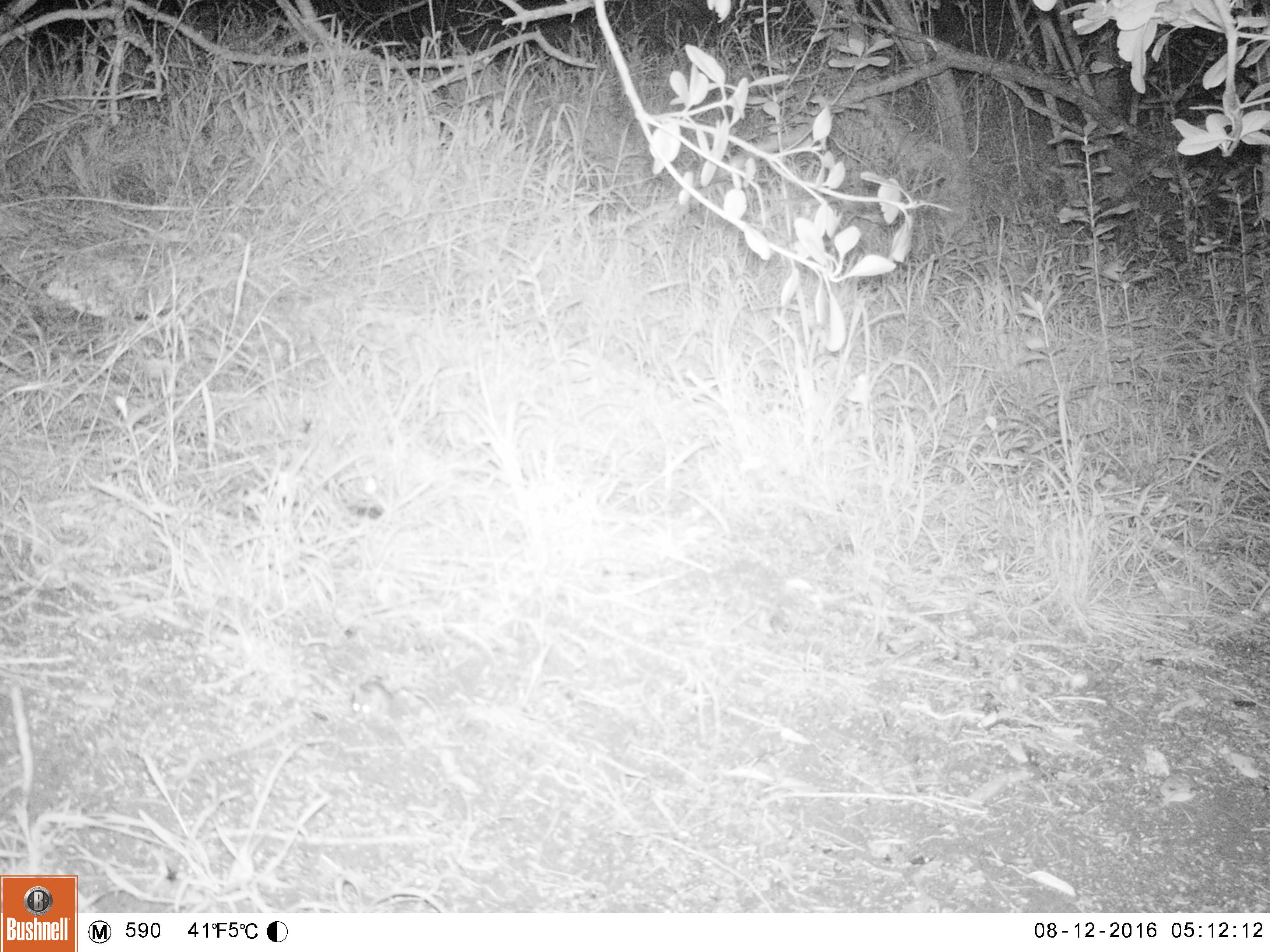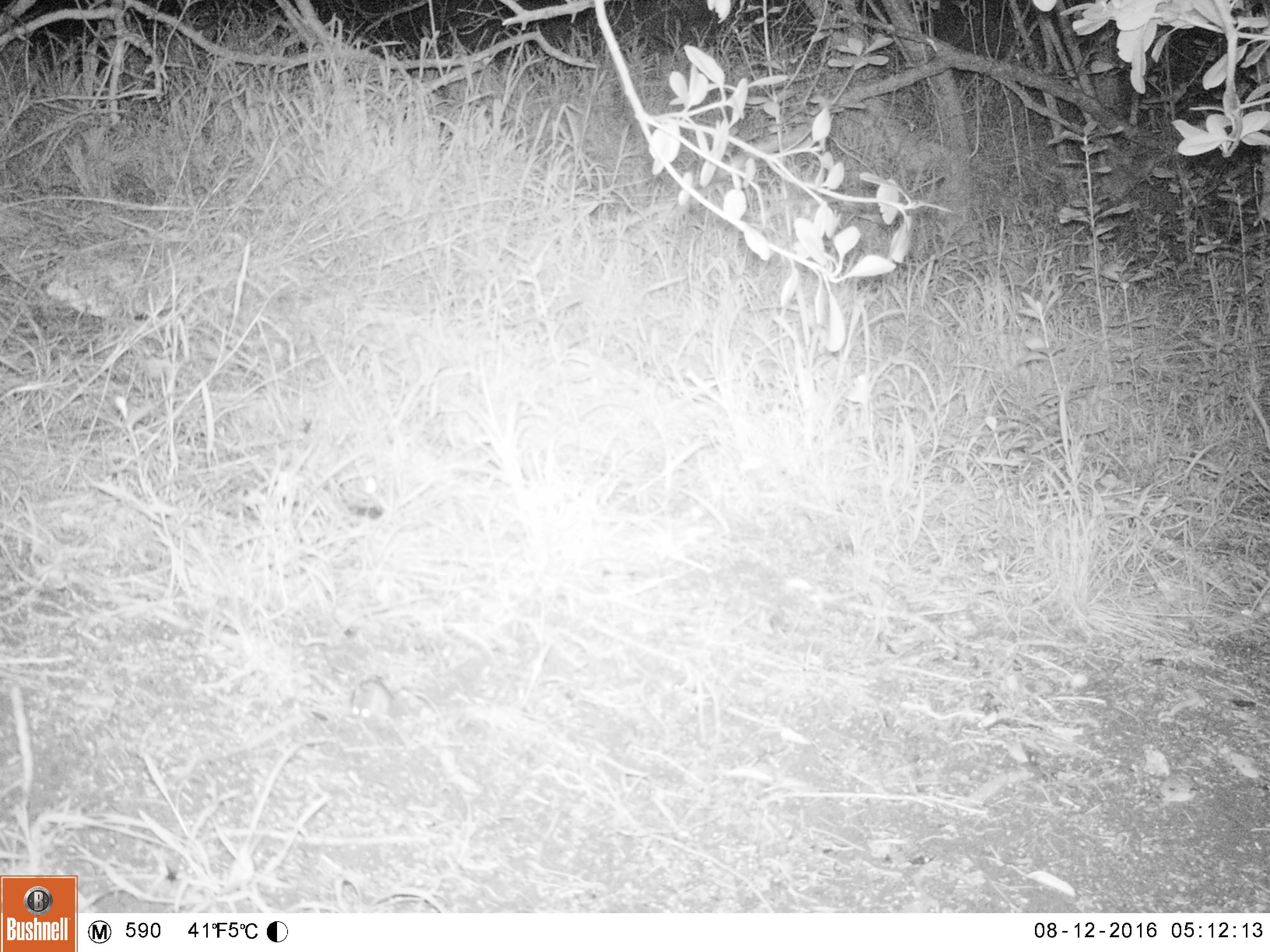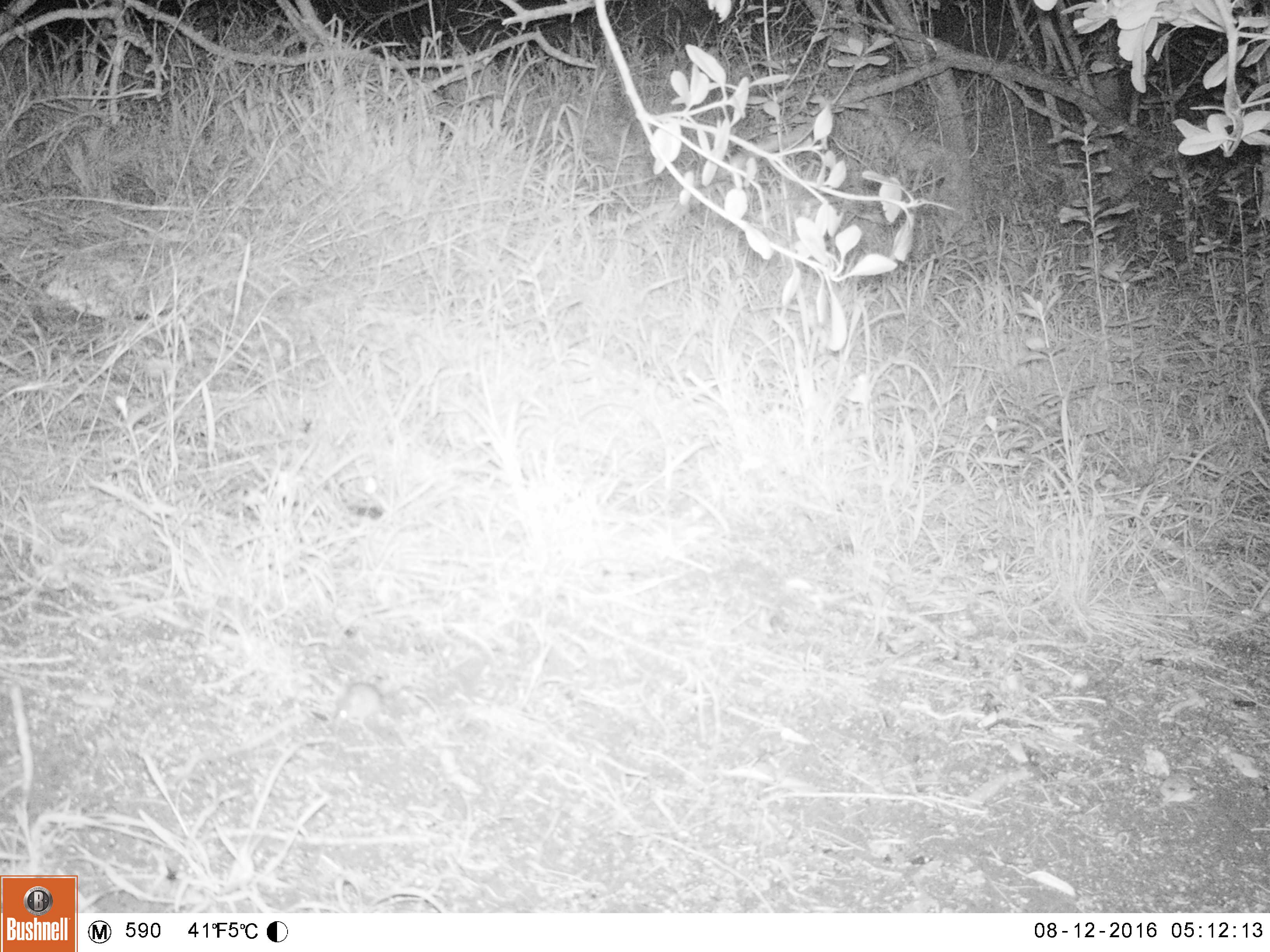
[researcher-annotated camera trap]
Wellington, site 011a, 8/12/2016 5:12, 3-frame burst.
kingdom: Animalia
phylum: Chordata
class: Mammalia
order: Rodentia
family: Muridae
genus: Mus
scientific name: Mus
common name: mouse